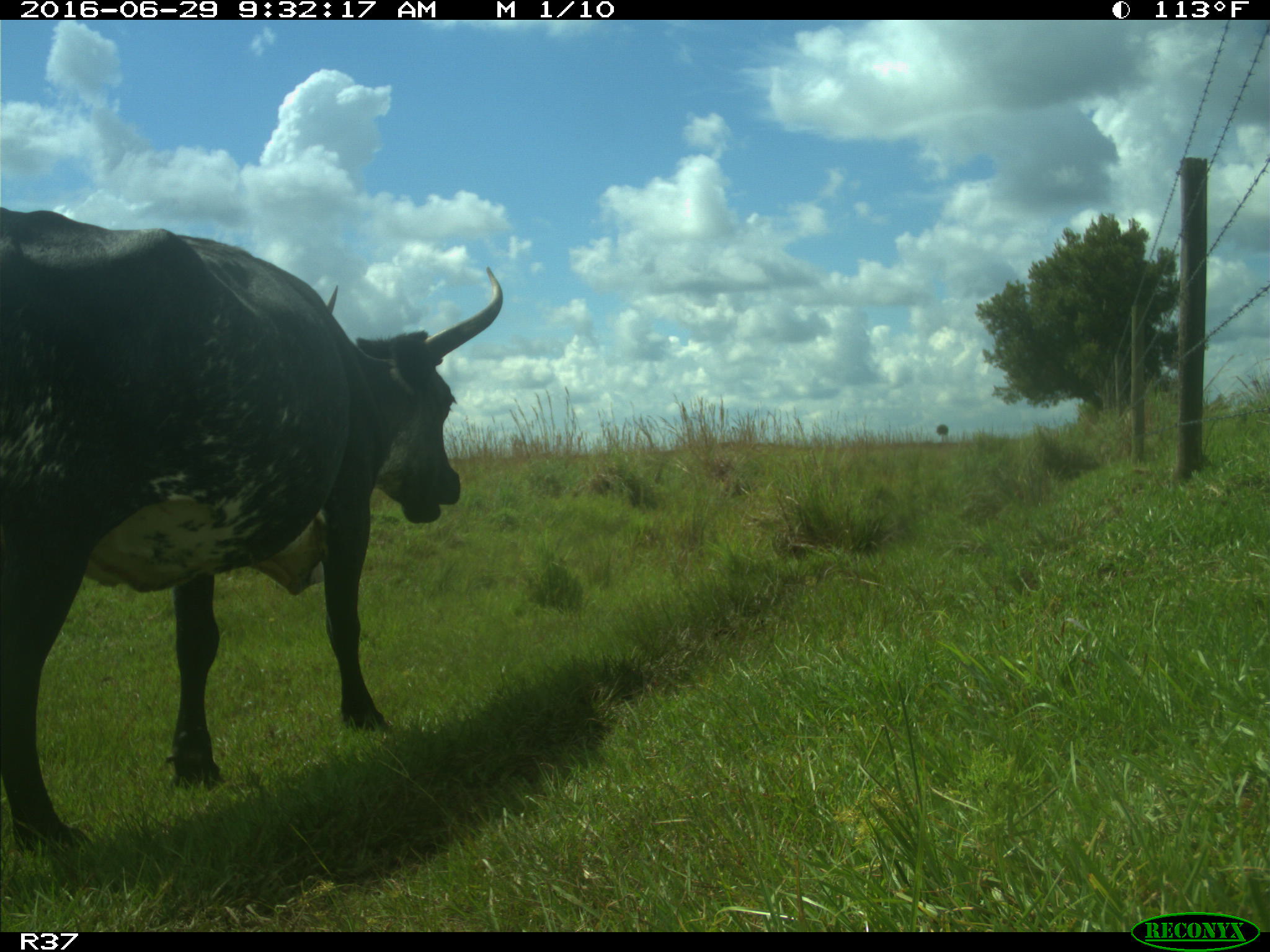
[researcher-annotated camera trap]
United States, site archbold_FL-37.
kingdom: Animalia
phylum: Chordata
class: Mammalia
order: Artiodactyla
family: Bovidae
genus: Bos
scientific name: Bos taurus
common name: domestic cow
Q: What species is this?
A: Bos taurus (domestic cow).